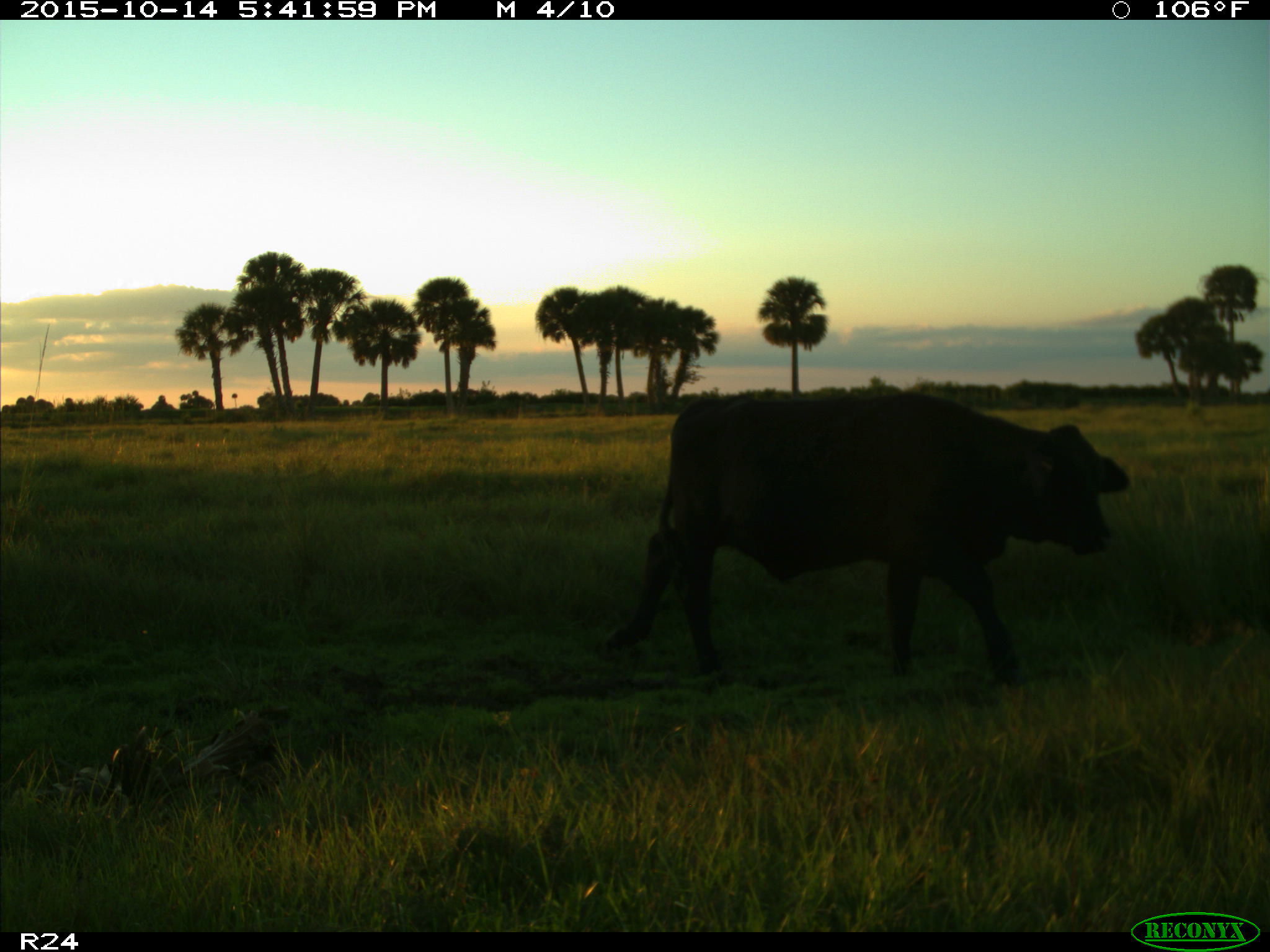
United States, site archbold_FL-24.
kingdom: Animalia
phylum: Chordata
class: Mammalia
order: Artiodactyla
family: Bovidae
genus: Bos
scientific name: Bos taurus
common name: domestic cow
Bos taurus (domestic cow).